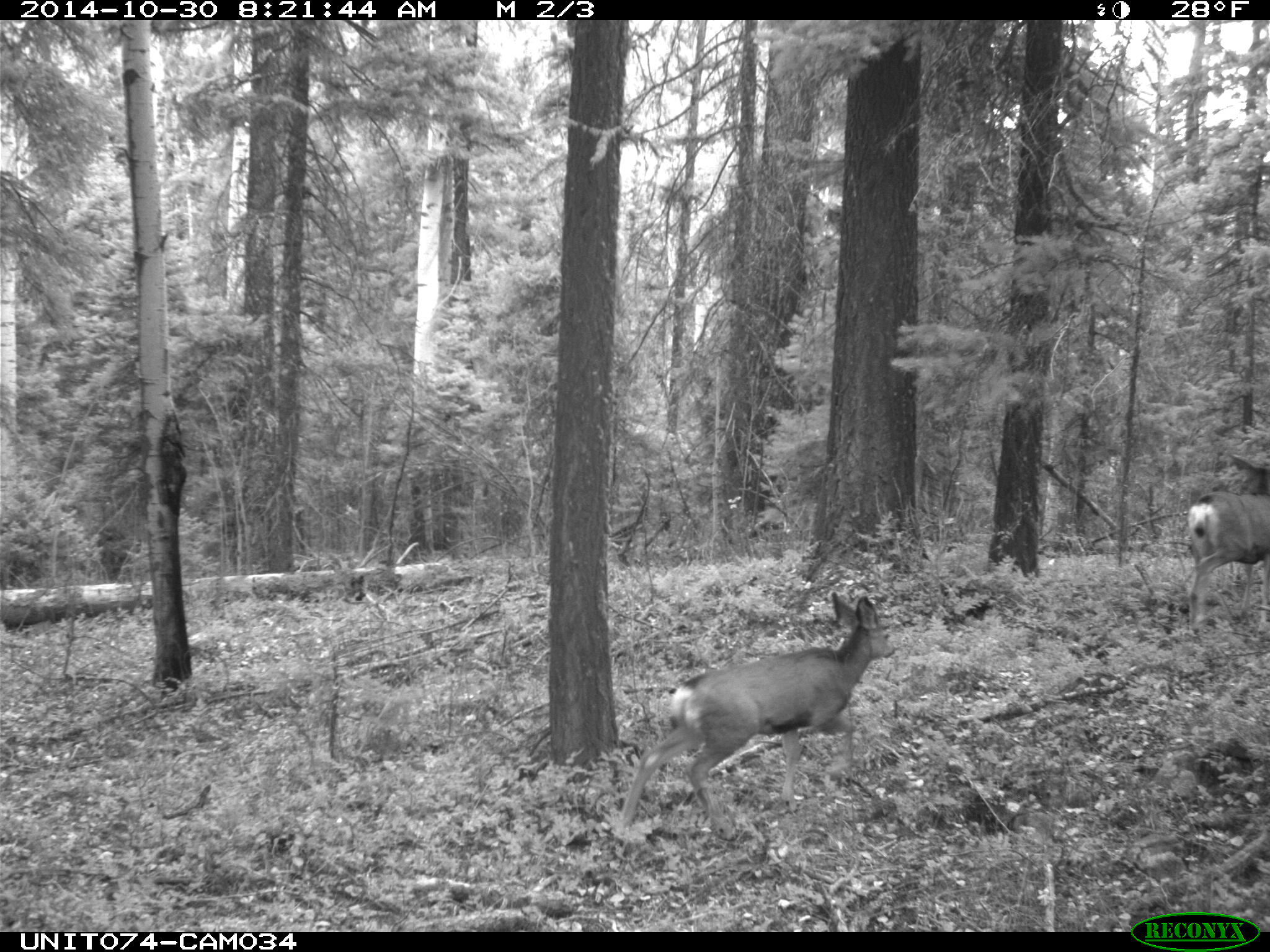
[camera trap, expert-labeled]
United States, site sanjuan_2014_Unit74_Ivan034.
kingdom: Animalia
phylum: Chordata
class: Mammalia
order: Artiodactyla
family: Cervidae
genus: Odocoileus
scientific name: Odocoileus hemionus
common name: mule deer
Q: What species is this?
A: Odocoileus hemionus (mule deer).